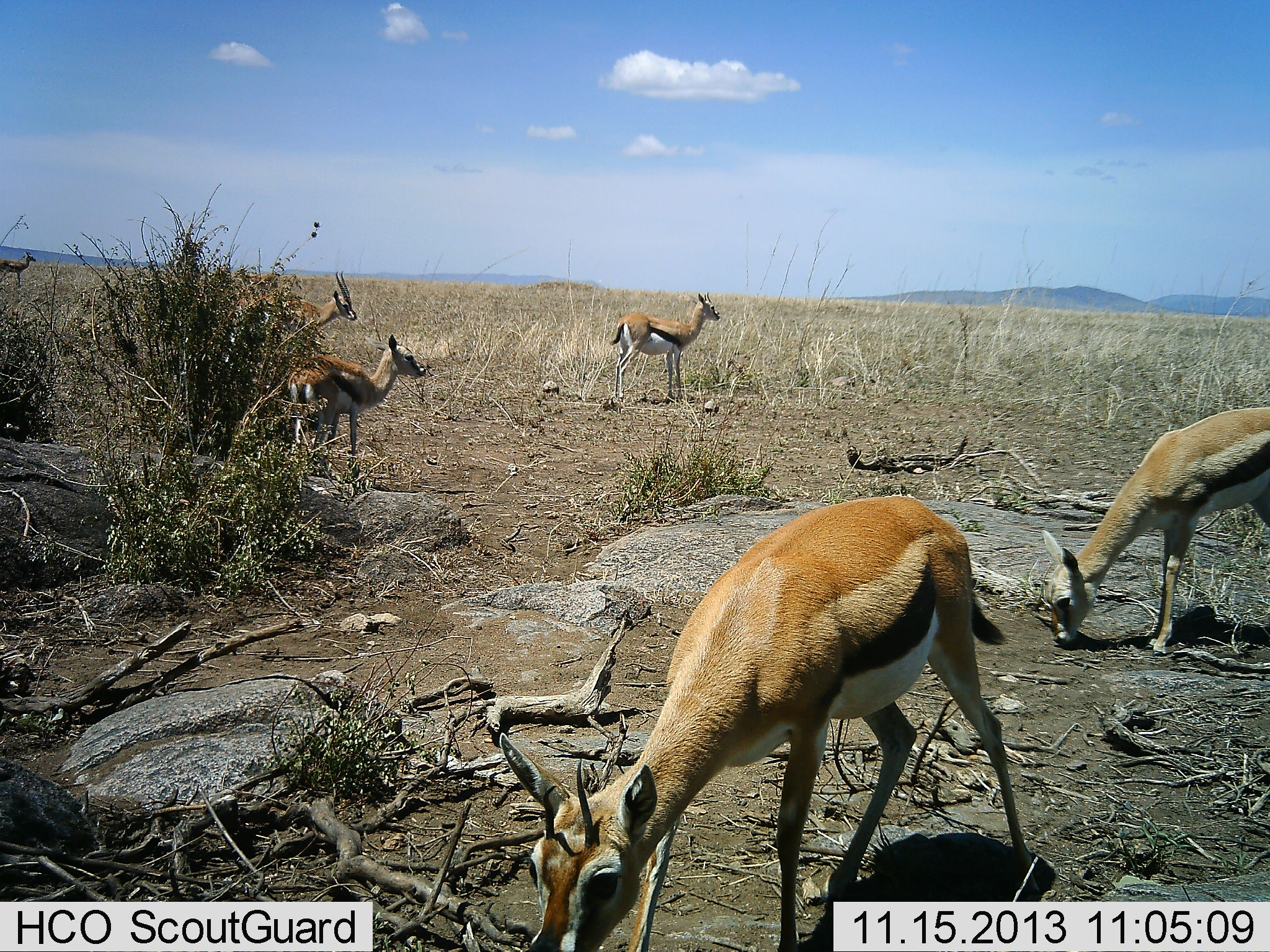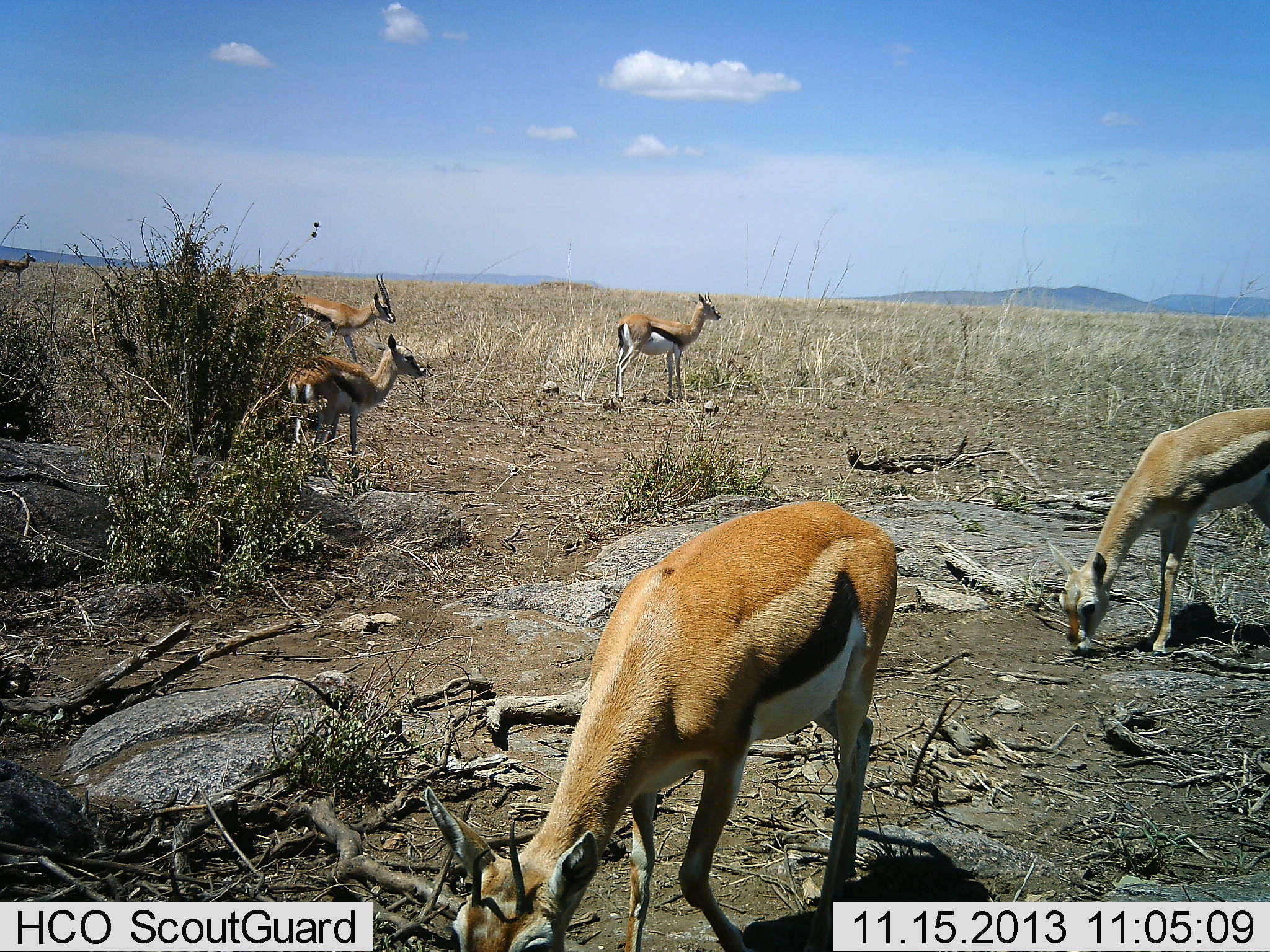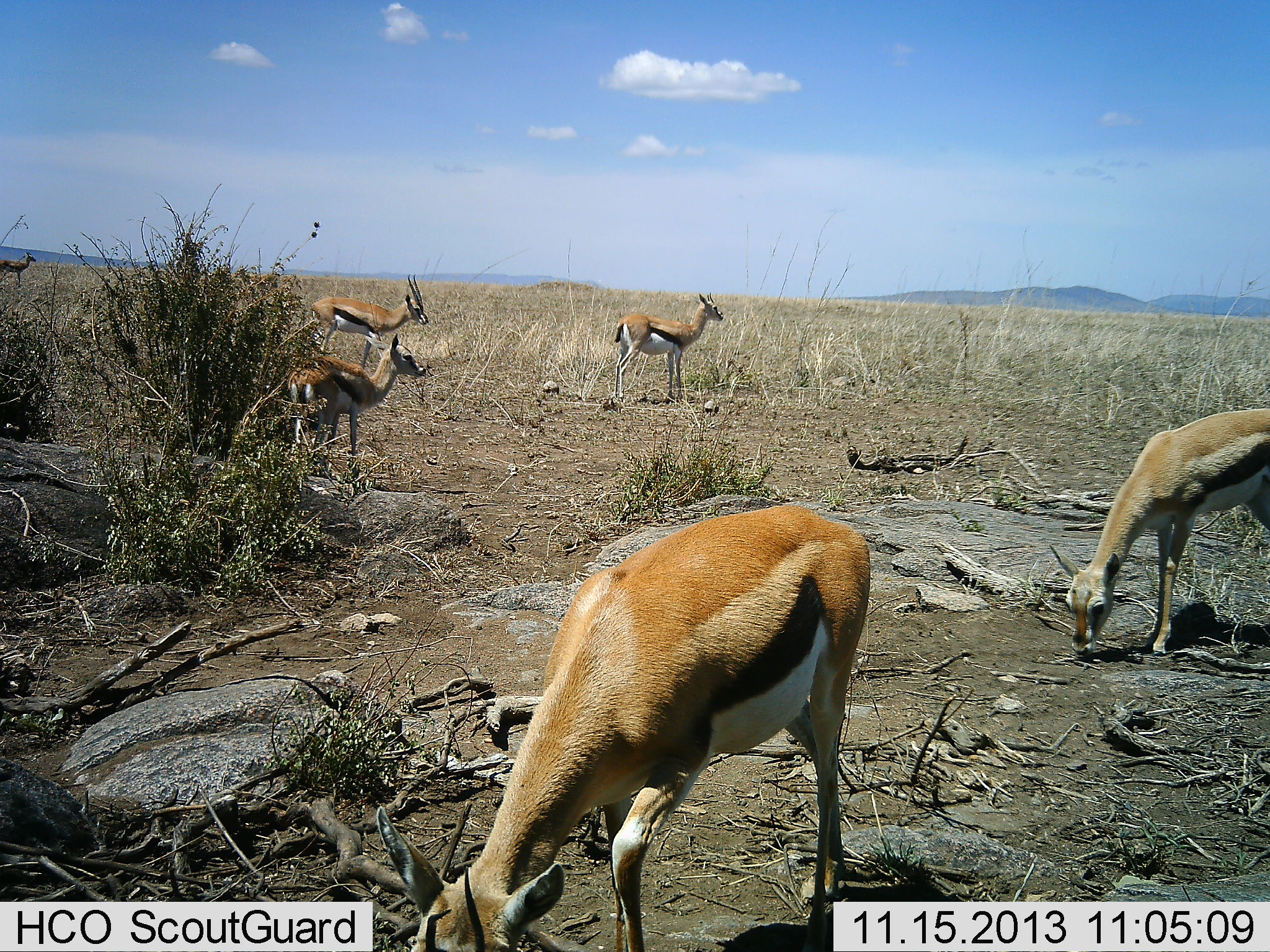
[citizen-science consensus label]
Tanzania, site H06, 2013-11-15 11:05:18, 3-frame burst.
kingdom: Animalia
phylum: Chordata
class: Mammalia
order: Artiodactyla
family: Bovidae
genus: Eudorcas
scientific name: Eudorcas thomsonii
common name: thomson's gazelle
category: gazellethomsons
Gazellethomsons (thomson's gazelle) (Eudorcas thomsonii), count 6. Behavior (volunteer vote fractions): standing 60%, resting 20%, moving 60%, interacting 0%. Young present (vote fraction): 0%. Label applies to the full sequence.